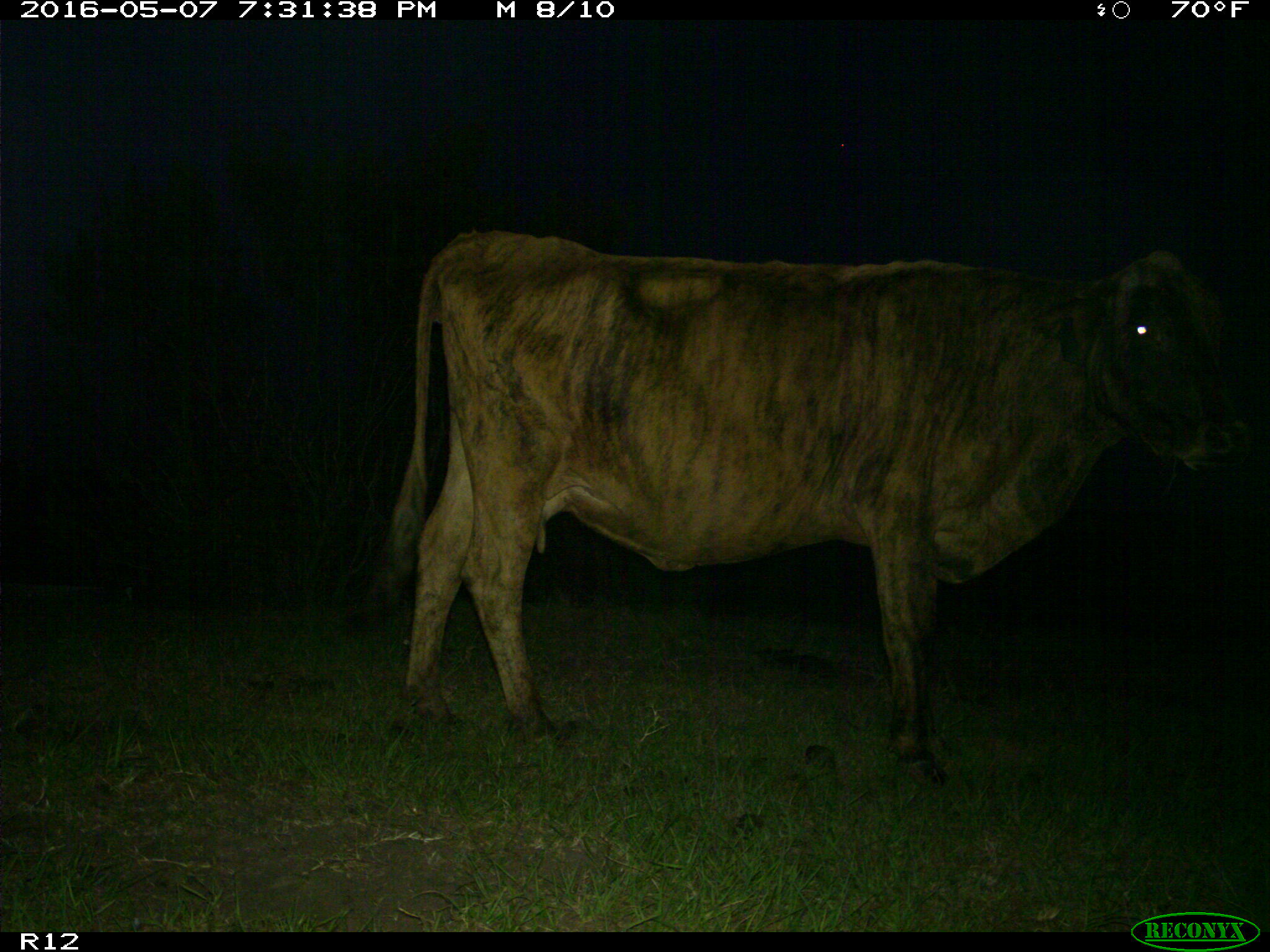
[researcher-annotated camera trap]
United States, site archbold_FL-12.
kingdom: Animalia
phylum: Chordata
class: Mammalia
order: Artiodactyla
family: Bovidae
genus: Bos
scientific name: Bos taurus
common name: domestic cow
Bos taurus (domestic cow).